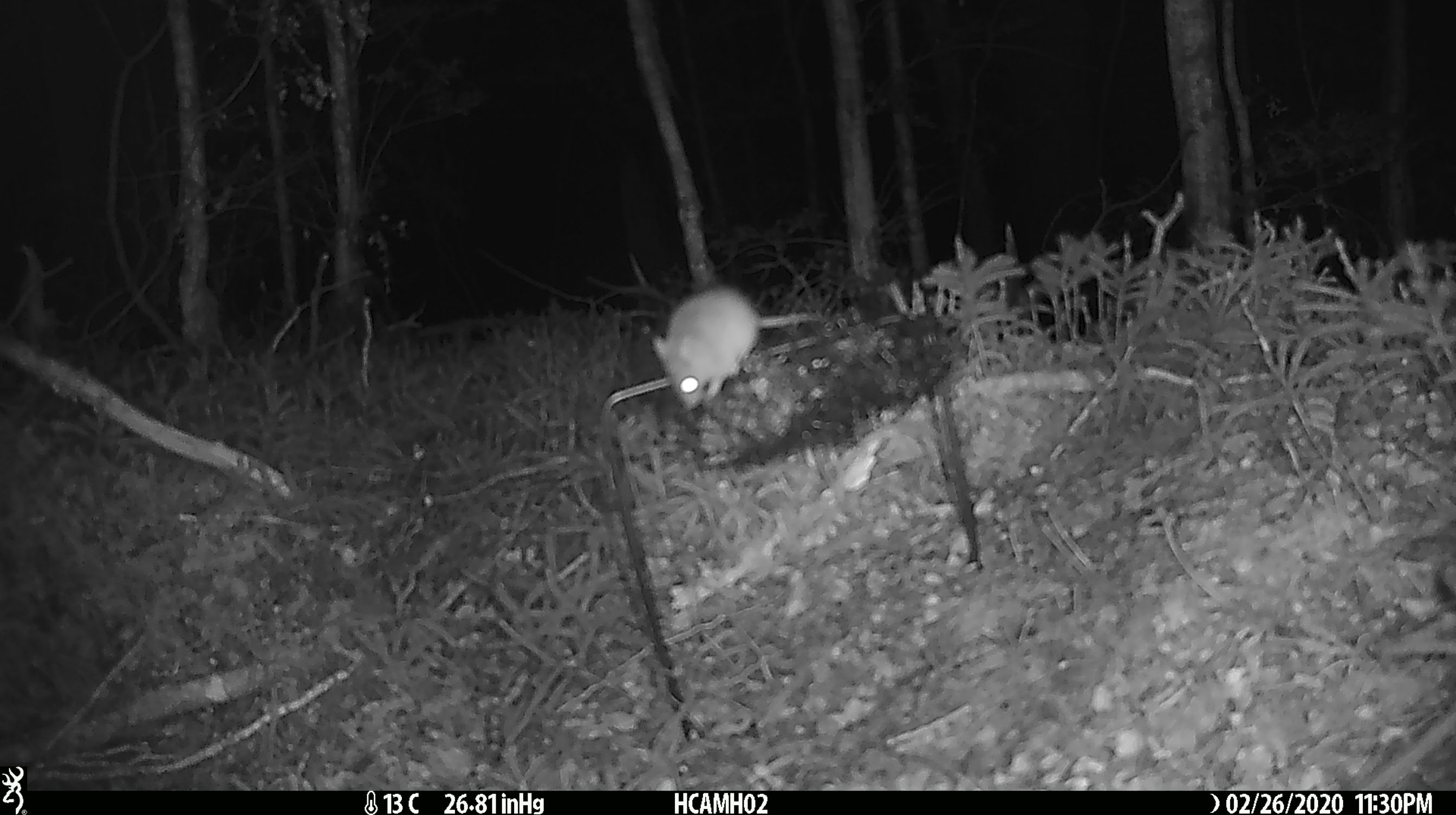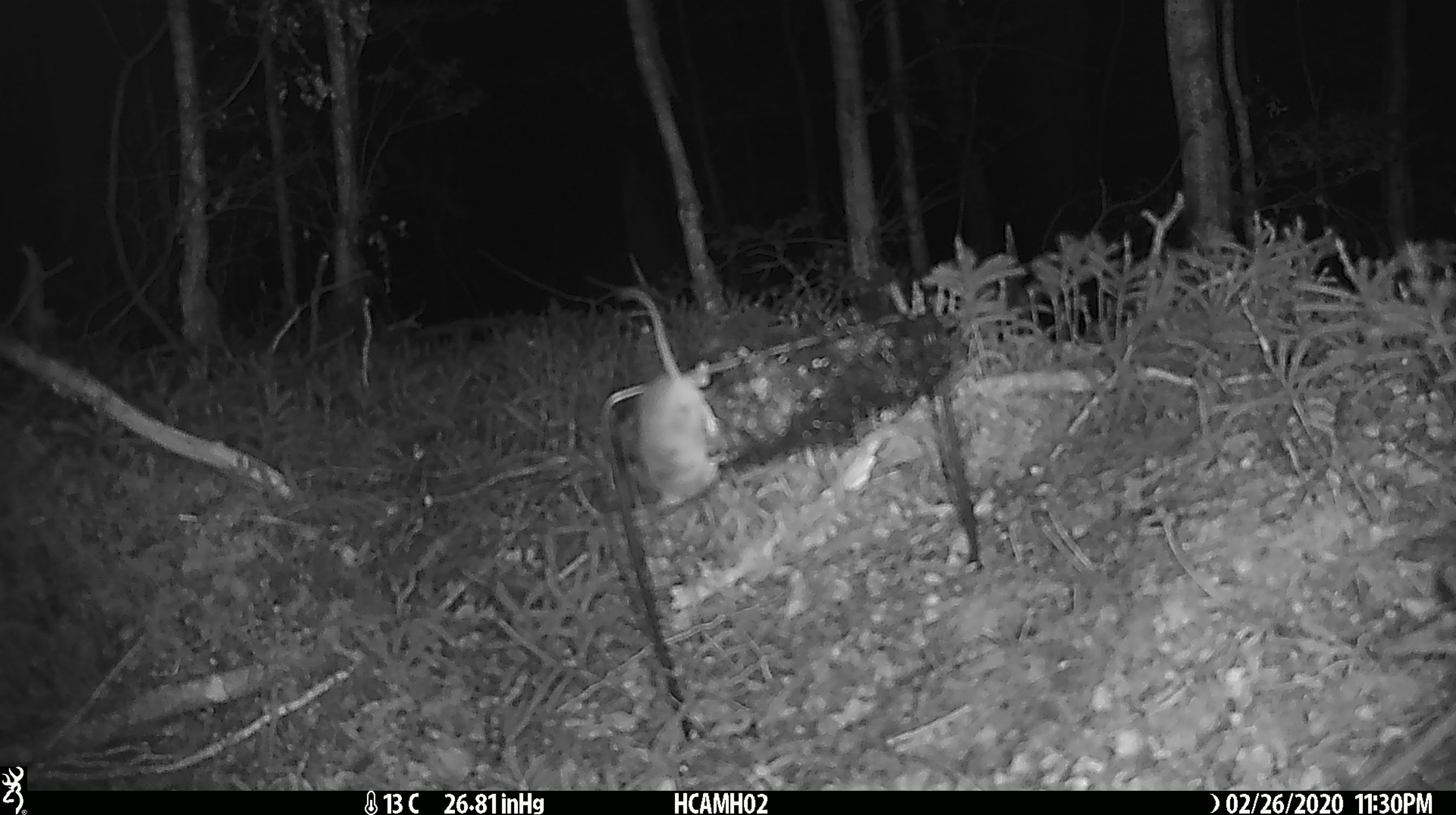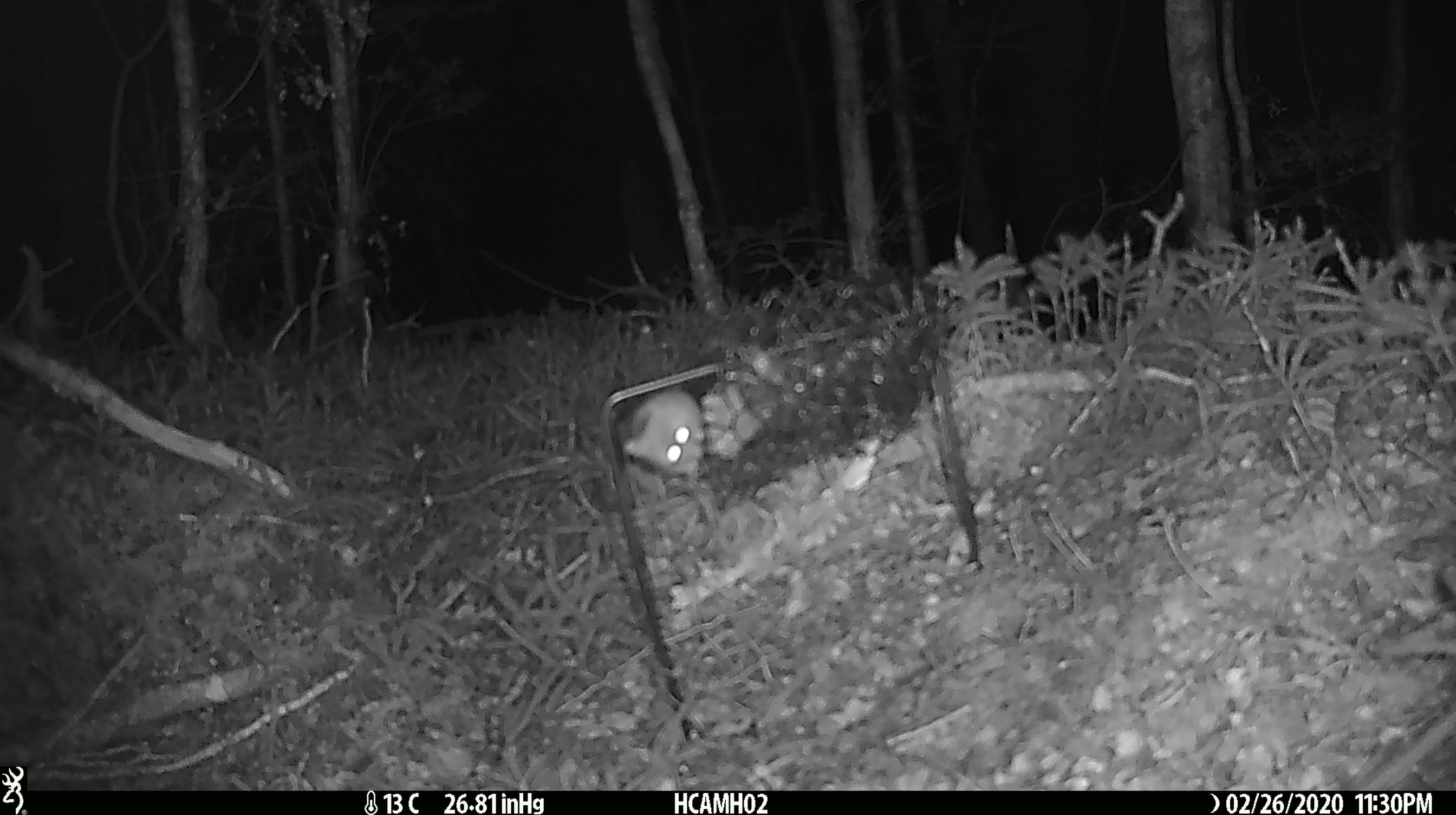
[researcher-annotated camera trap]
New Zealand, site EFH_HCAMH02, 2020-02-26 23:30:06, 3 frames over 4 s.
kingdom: Animalia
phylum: Chordata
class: Mammalia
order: Rodentia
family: Muridae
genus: Mus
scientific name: Mus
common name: mouse